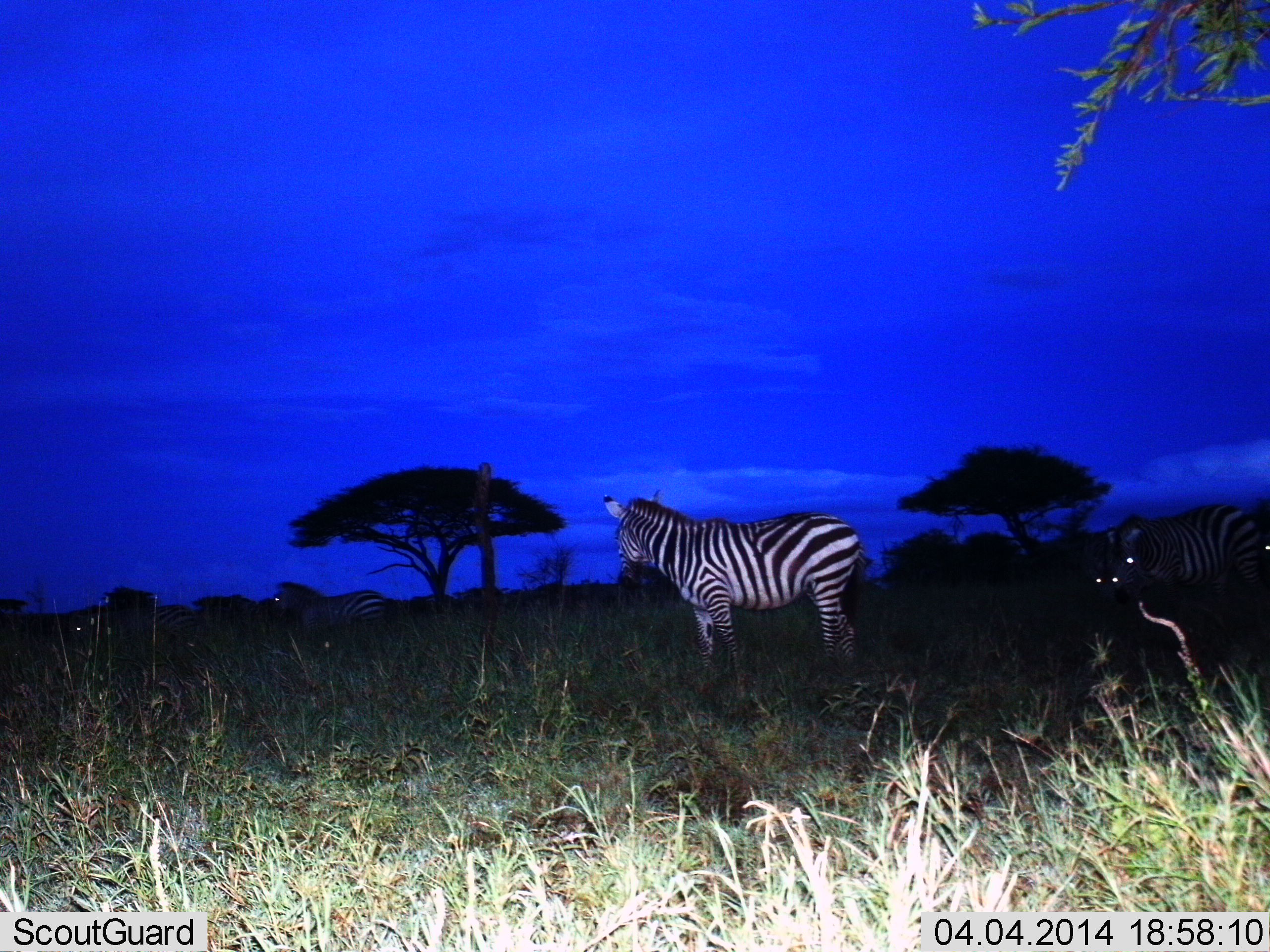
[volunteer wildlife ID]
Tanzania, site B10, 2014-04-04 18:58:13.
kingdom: Animalia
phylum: Chordata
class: Mammalia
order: Perissodactyla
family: Equidae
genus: Equus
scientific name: Equus quagga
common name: plains zebra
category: zebra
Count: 4.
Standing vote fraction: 90%.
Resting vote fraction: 0%.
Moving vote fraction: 30%.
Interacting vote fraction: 0%.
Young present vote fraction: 0%.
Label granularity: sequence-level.